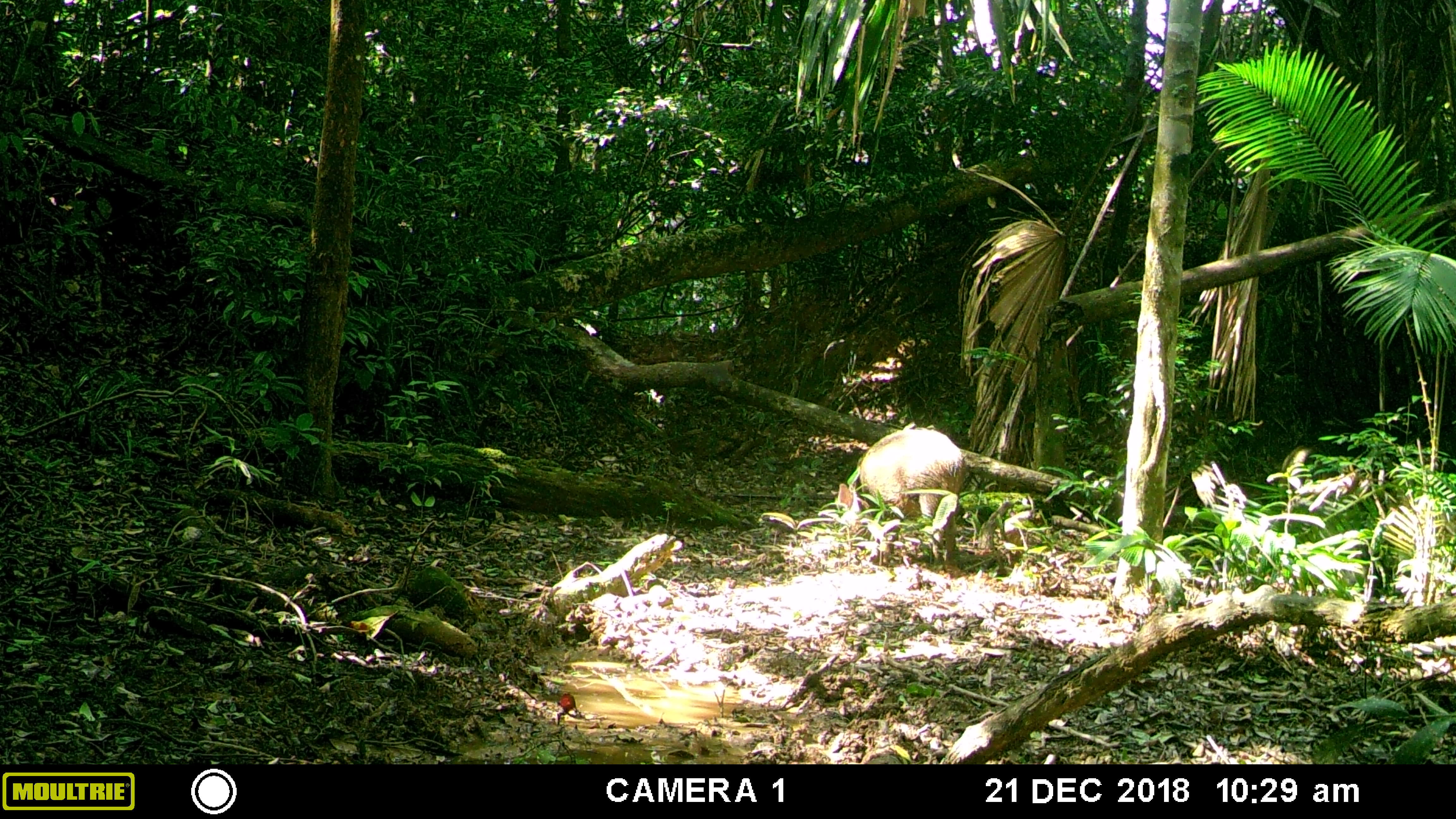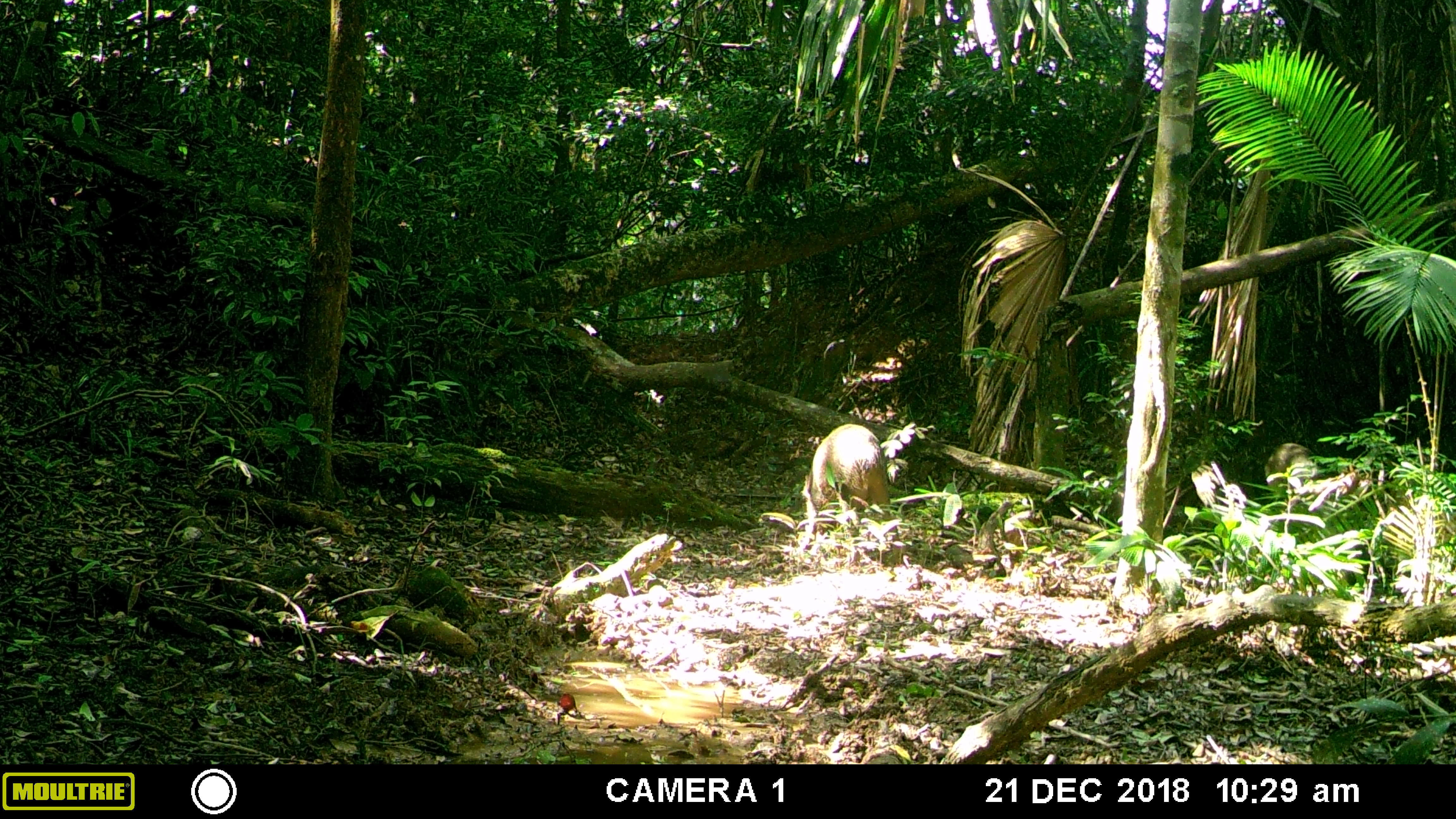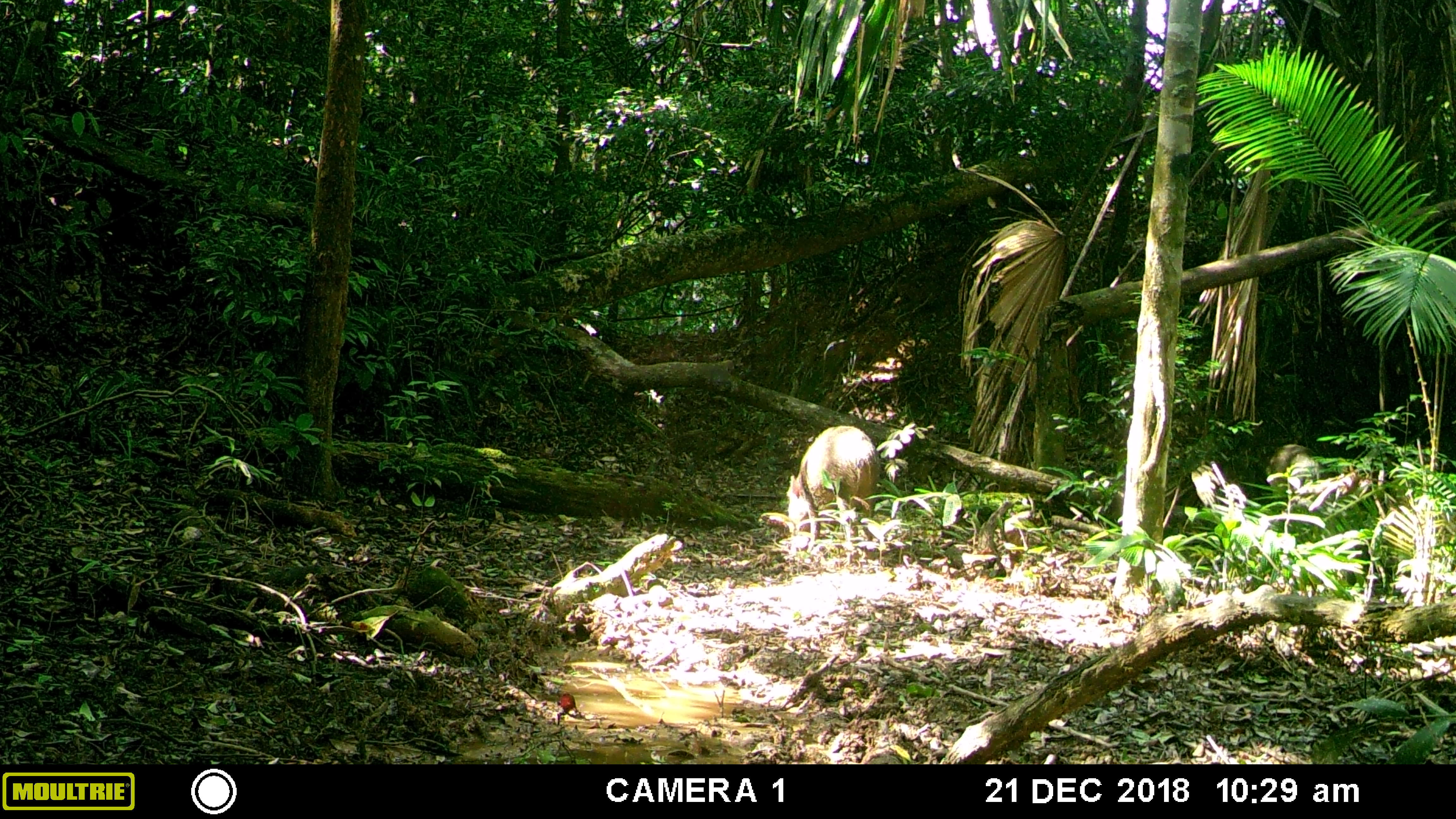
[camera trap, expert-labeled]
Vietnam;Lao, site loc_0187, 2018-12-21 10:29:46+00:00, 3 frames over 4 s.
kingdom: Animalia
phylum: Chordata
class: Mammalia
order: Artiodactyla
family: Suidae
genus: Sus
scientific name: Sus scrofa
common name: eurasian wild pig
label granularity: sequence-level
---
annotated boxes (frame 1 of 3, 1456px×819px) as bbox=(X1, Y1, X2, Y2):
eurasian wild pig: bbox=(838, 429, 963, 566)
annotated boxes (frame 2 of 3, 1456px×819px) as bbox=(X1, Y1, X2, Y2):
eurasian wild pig: bbox=(799, 424, 902, 564)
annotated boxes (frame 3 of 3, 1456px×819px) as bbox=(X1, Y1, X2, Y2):
eurasian wild pig: bbox=(786, 426, 880, 553)